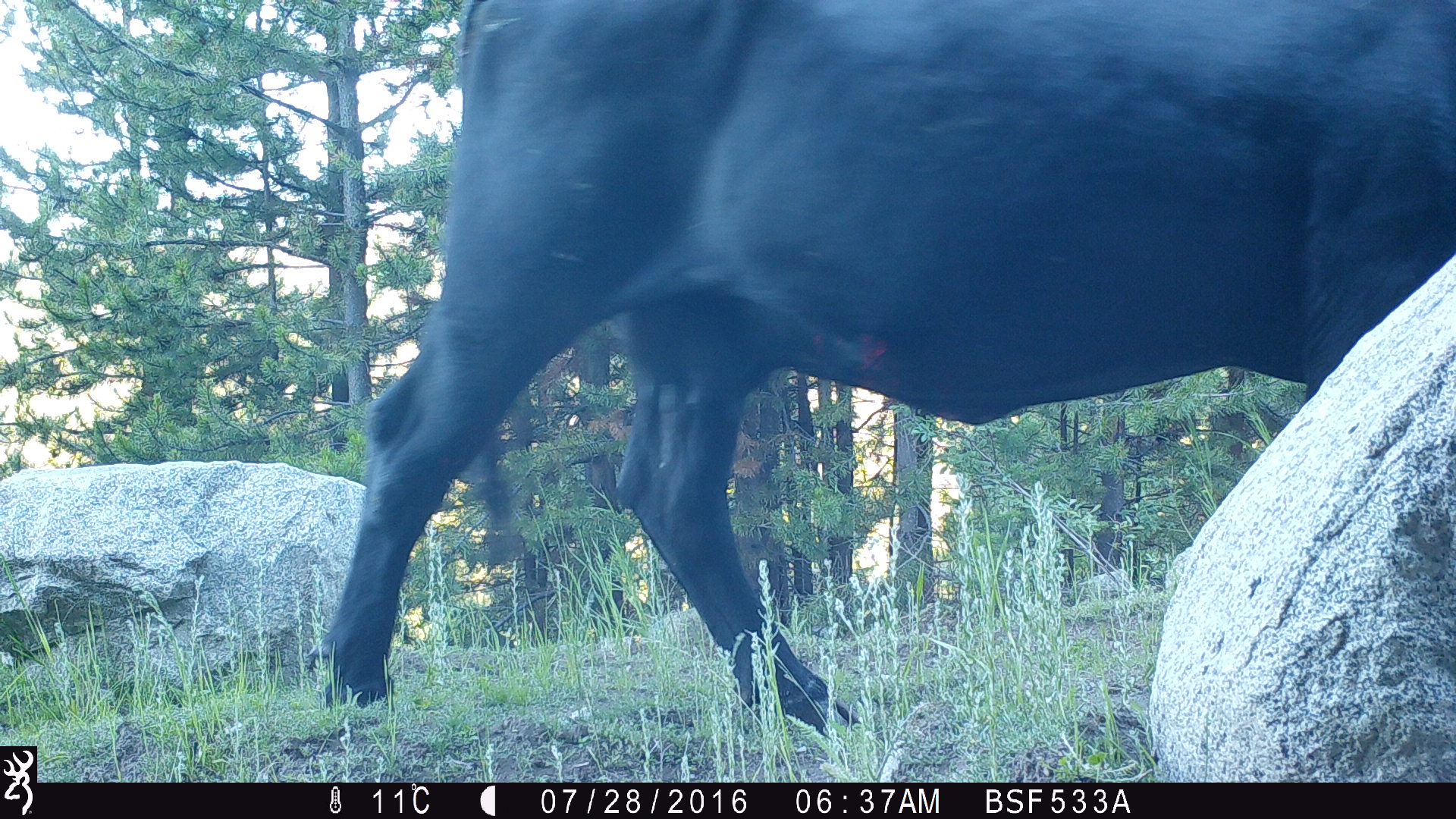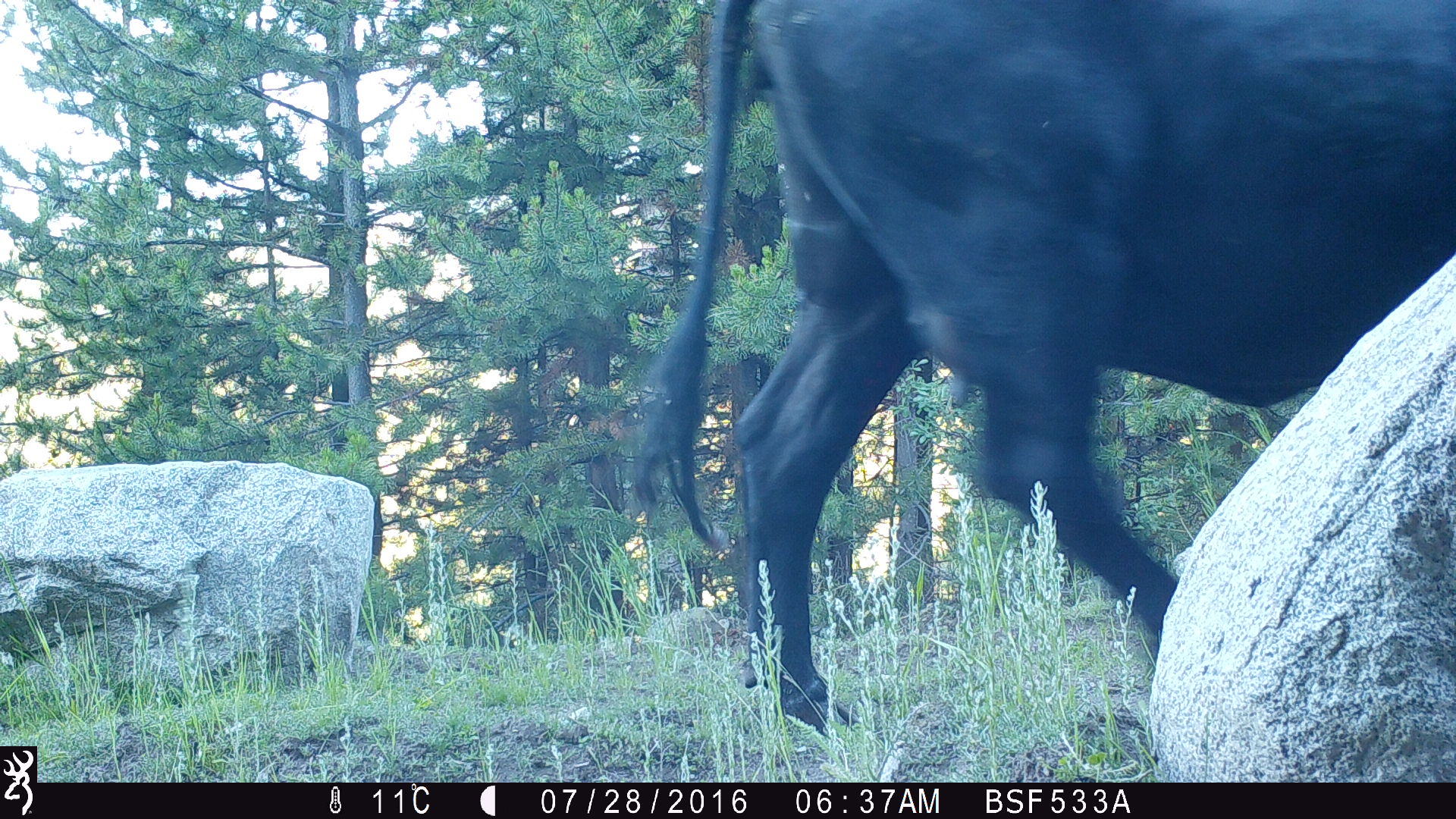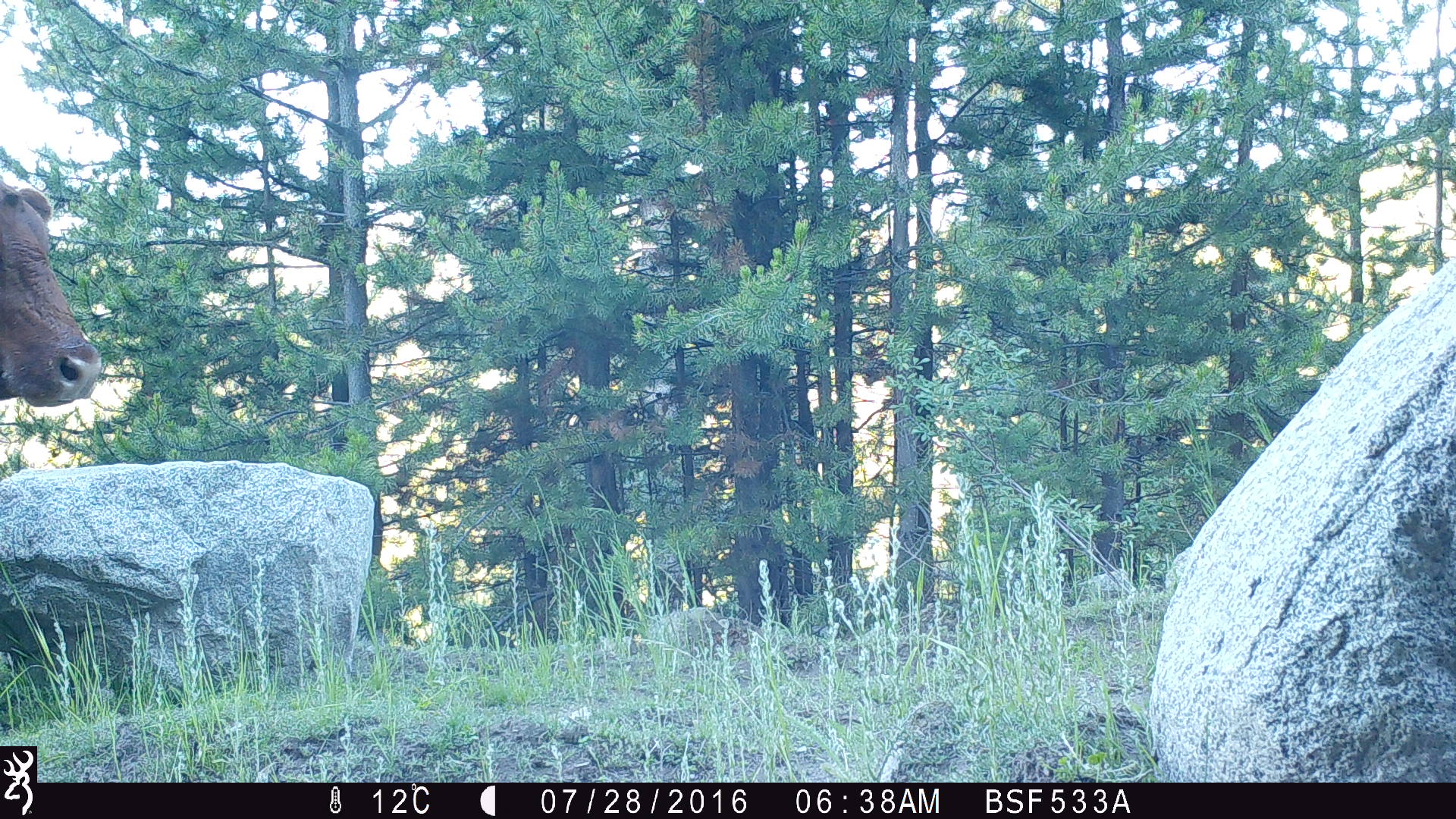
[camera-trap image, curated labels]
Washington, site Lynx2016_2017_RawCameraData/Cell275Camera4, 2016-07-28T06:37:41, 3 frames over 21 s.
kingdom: Animalia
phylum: Chordata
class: Mammalia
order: Artiodactyla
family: Bovidae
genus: Bos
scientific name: Bos taurus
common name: domestic cattle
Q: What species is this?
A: Domestic cattle (Bos taurus).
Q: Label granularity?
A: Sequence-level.